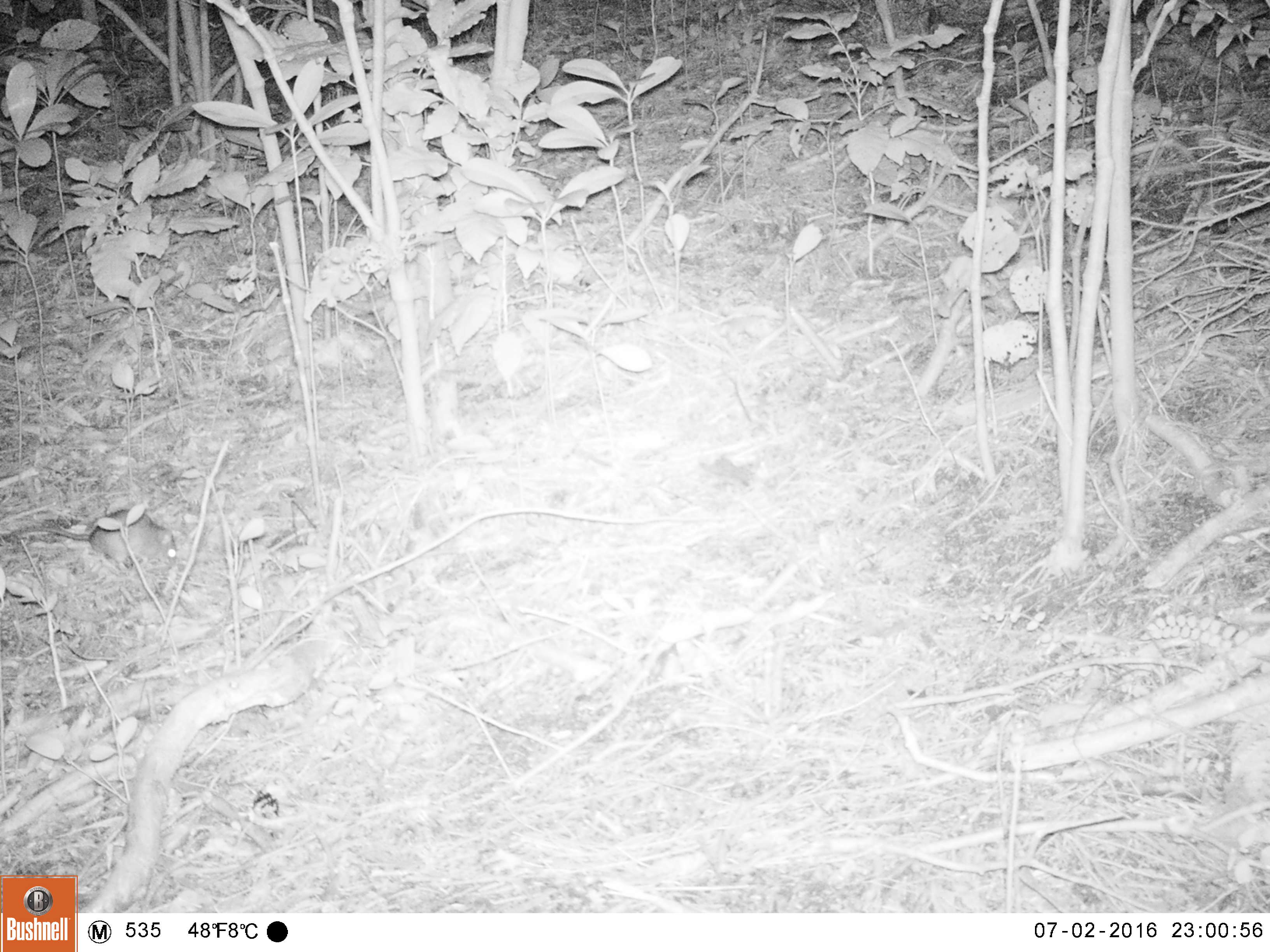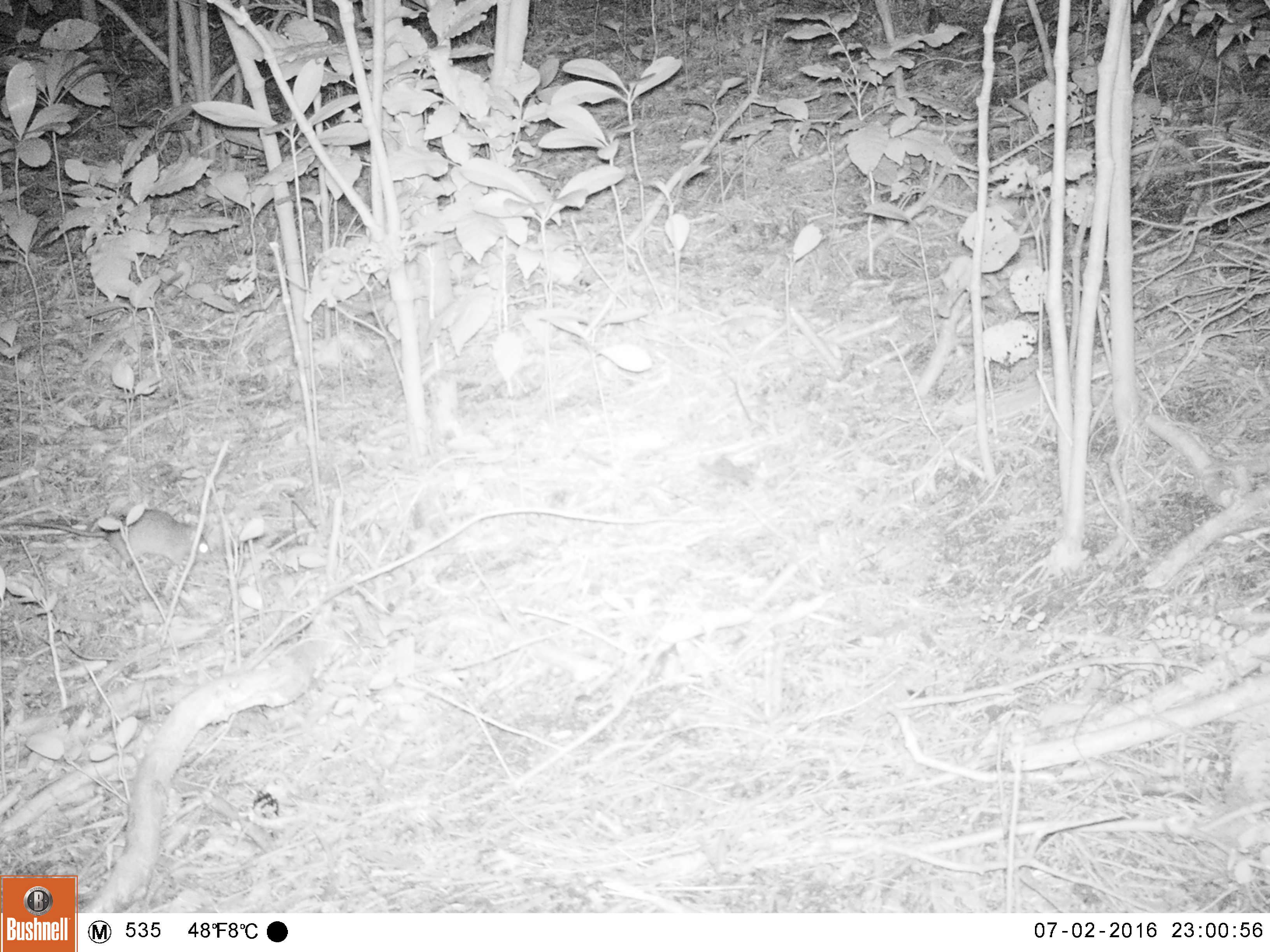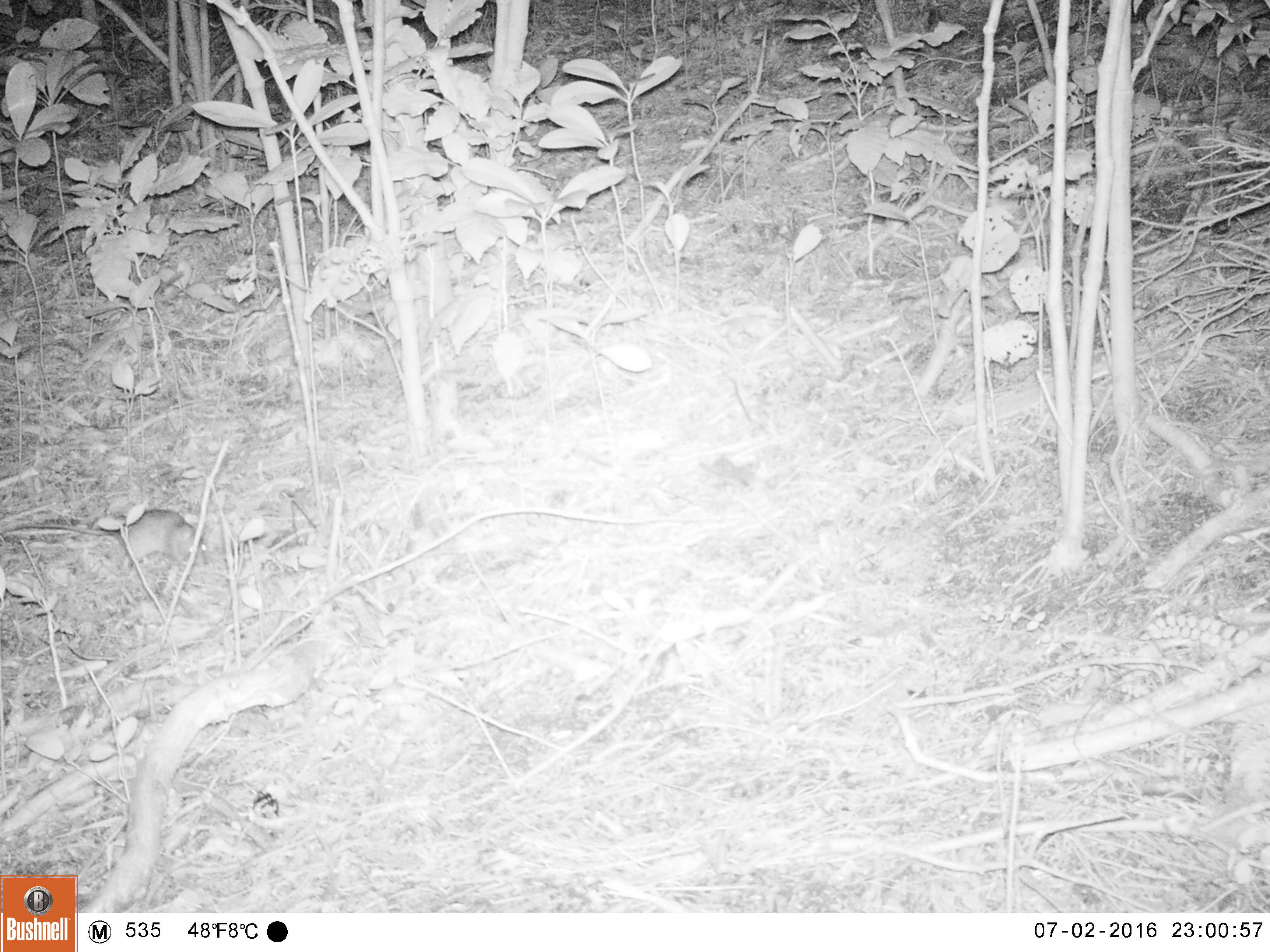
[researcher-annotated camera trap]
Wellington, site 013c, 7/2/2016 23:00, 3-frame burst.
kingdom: Animalia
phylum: Chordata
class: Mammalia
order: Rodentia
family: Muridae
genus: Rattus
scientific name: Rattus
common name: rat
Rat (Rattus).